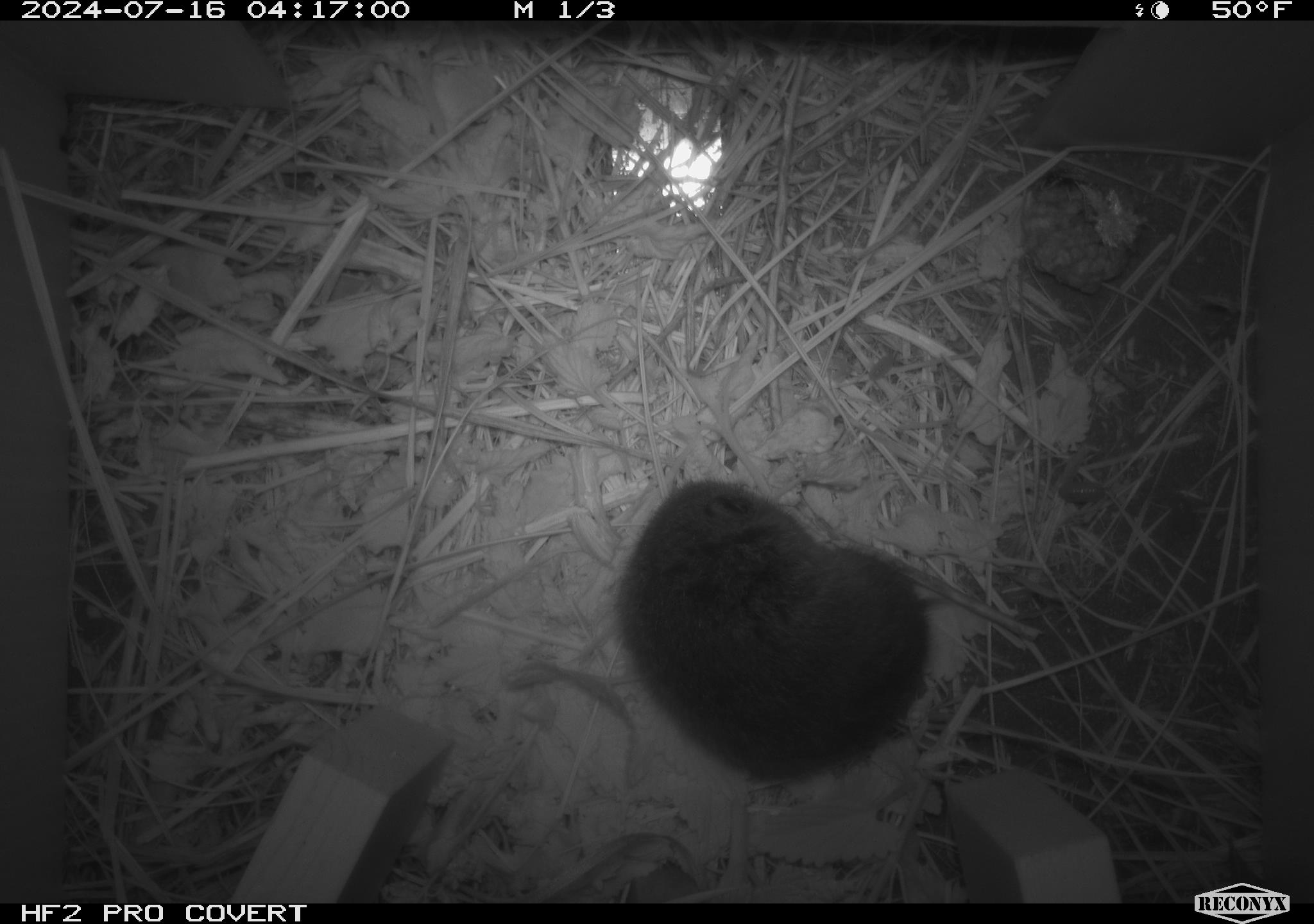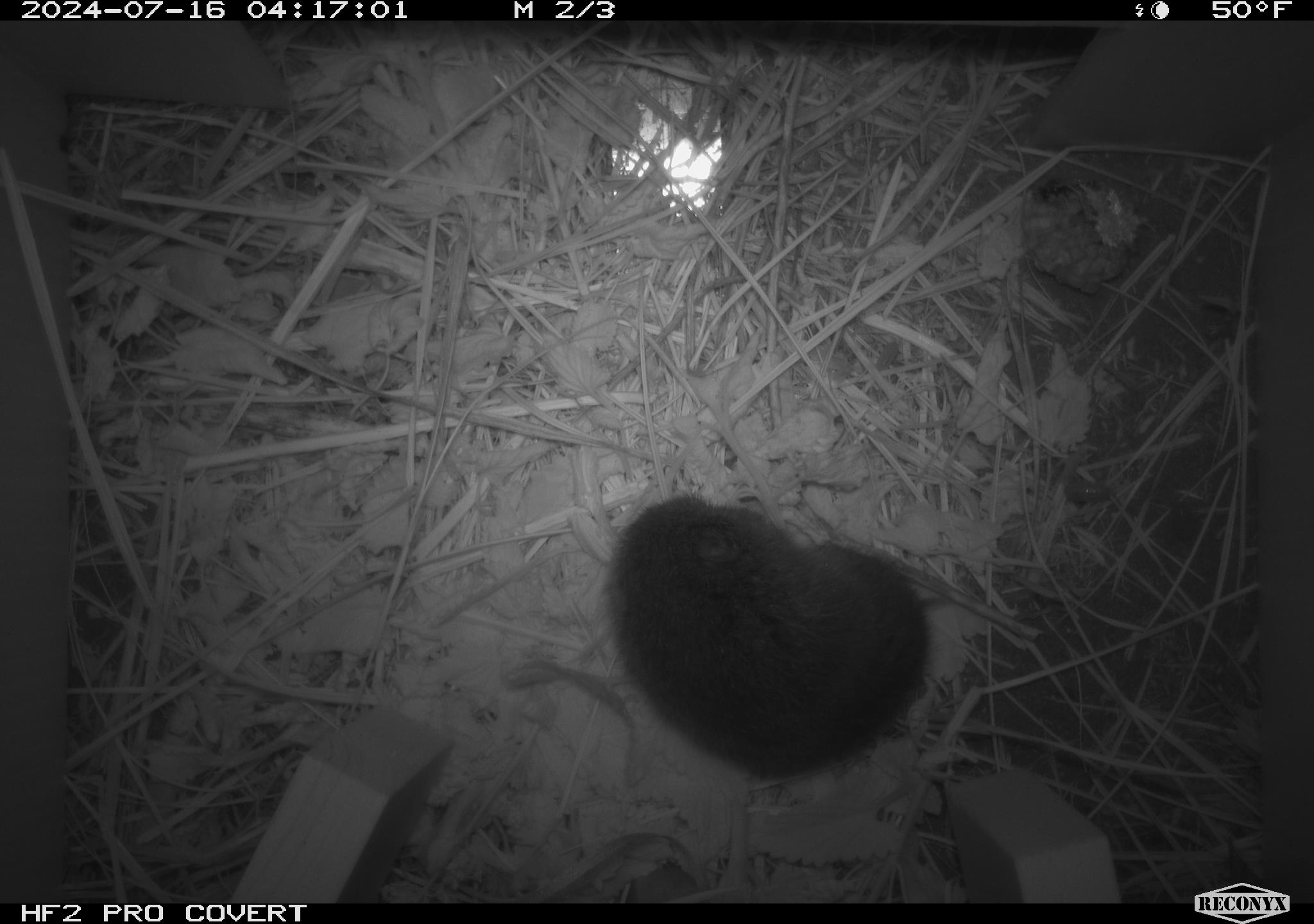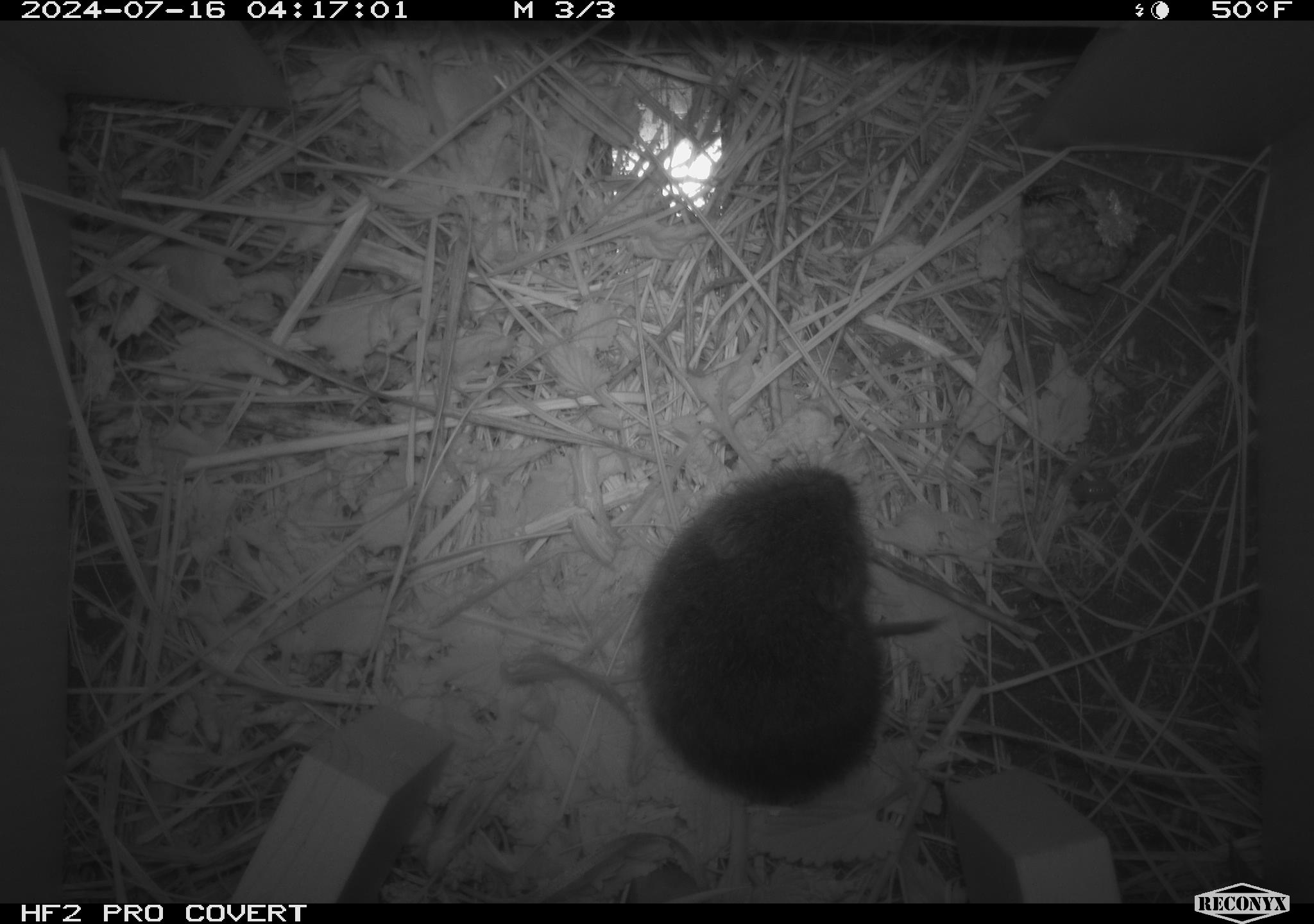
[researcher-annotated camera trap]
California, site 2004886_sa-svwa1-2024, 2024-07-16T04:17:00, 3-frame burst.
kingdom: Animalia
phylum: Chordata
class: Mammalia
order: Rodentia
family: Cricetidae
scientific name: Arvicolinae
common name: voles, lemmings, and muskrats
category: arvicolinae subfamily